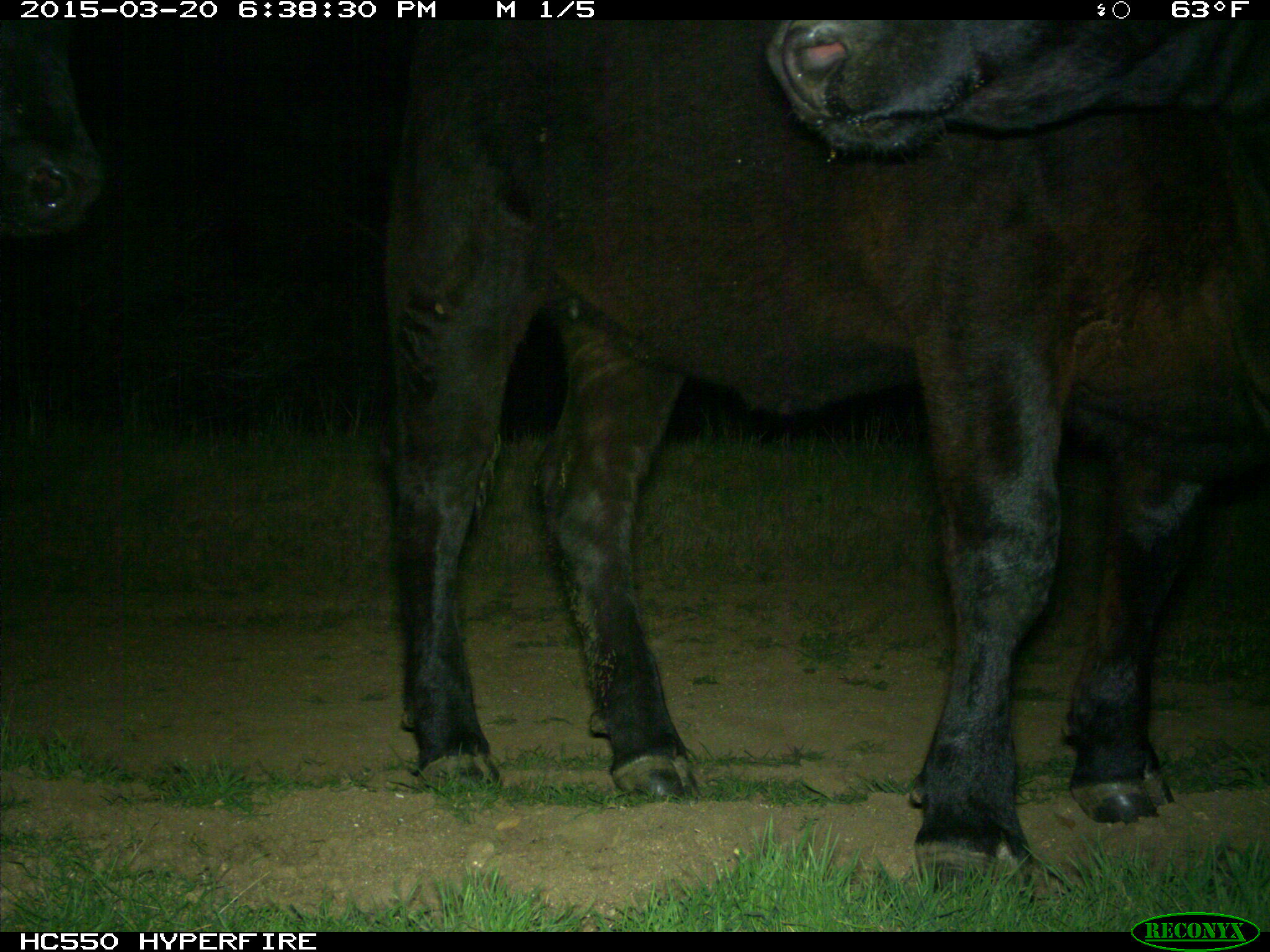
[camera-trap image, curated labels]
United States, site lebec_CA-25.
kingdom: Animalia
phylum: Chordata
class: Mammalia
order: Artiodactyla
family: Bovidae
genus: Bos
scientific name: Bos taurus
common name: domestic cow